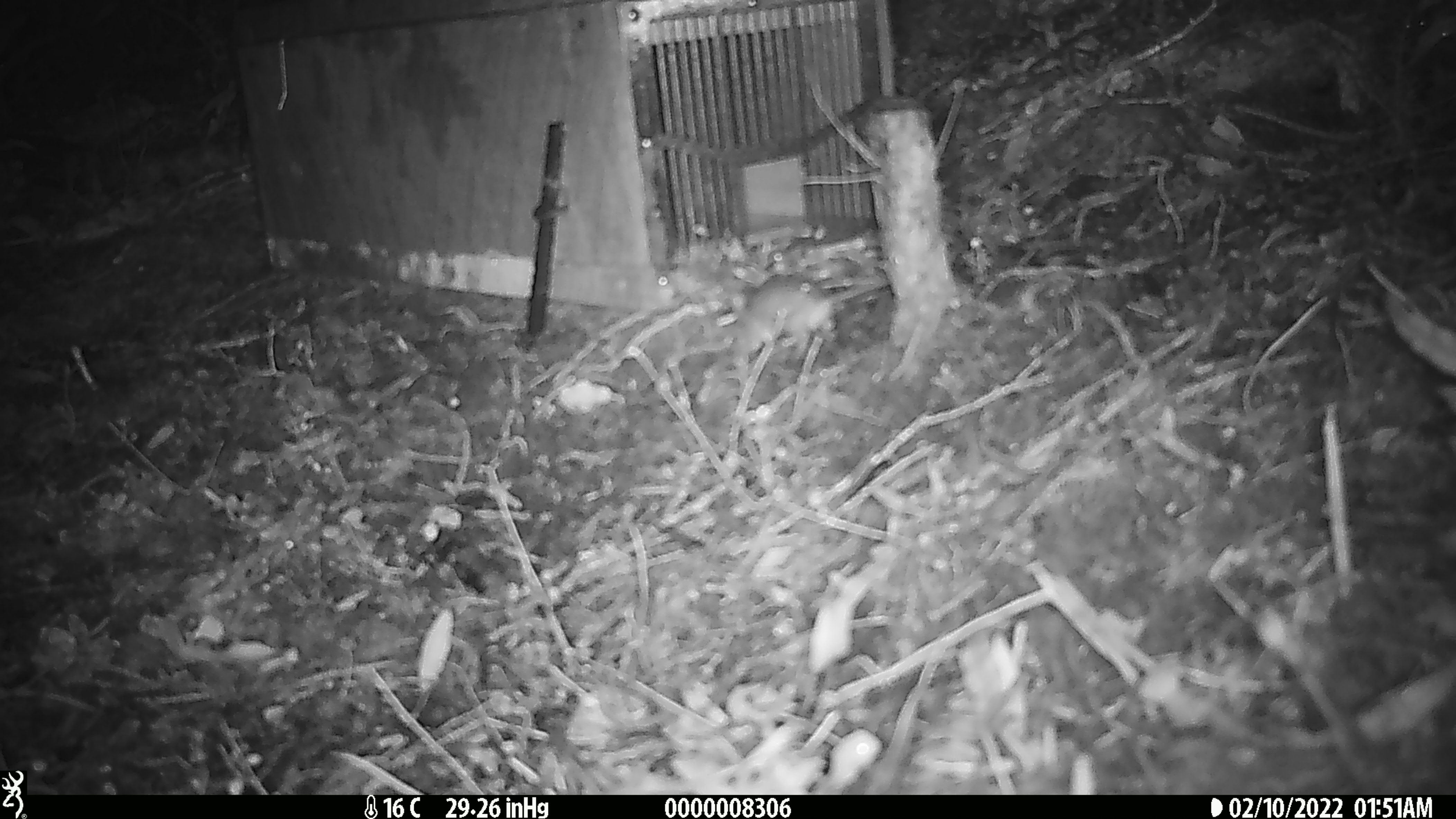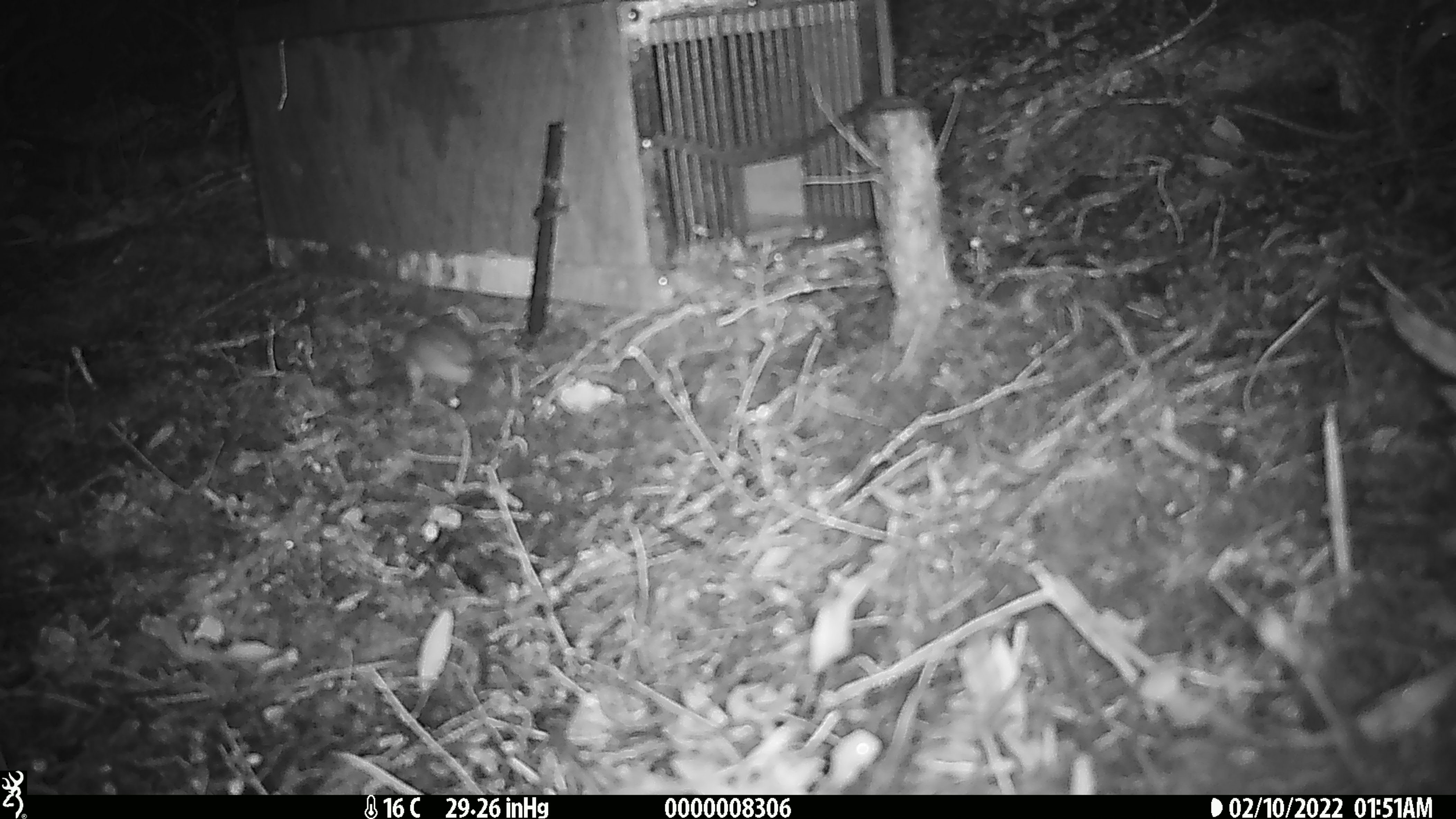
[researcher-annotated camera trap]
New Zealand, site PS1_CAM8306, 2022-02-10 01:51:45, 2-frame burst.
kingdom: Animalia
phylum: Chordata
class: Mammalia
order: Rodentia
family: Muridae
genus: Mus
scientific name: Mus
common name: mouse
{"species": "mouse (Mus)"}